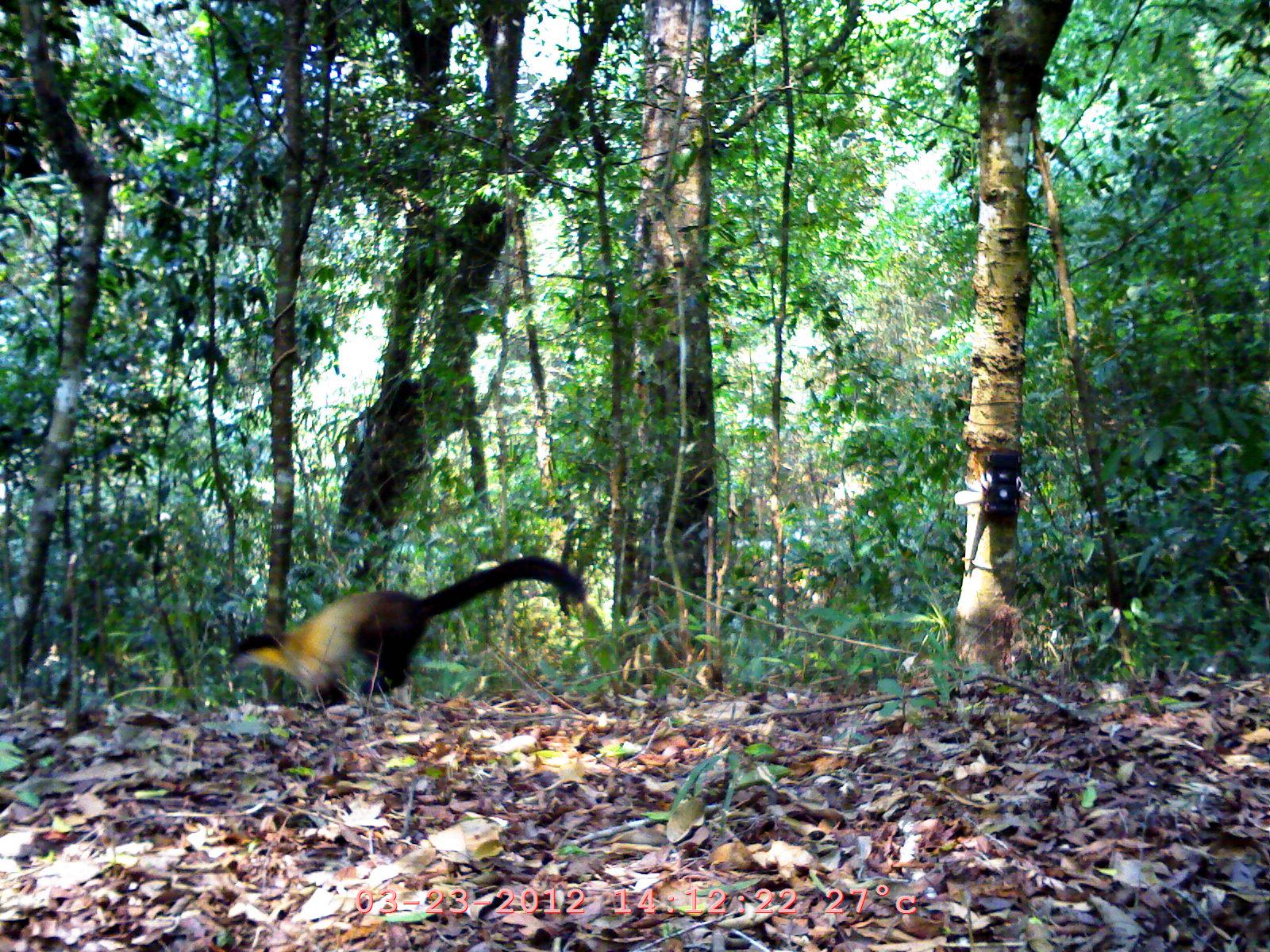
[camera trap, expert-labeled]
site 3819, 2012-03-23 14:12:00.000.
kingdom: Animalia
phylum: Chordata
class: Mammalia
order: Carnivora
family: Mustelidae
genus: Martes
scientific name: Martes flavigula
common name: yellow-throated marten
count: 1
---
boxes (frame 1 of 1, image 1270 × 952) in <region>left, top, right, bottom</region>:
martes flavigula: <region>229, 552, 587, 712</region>